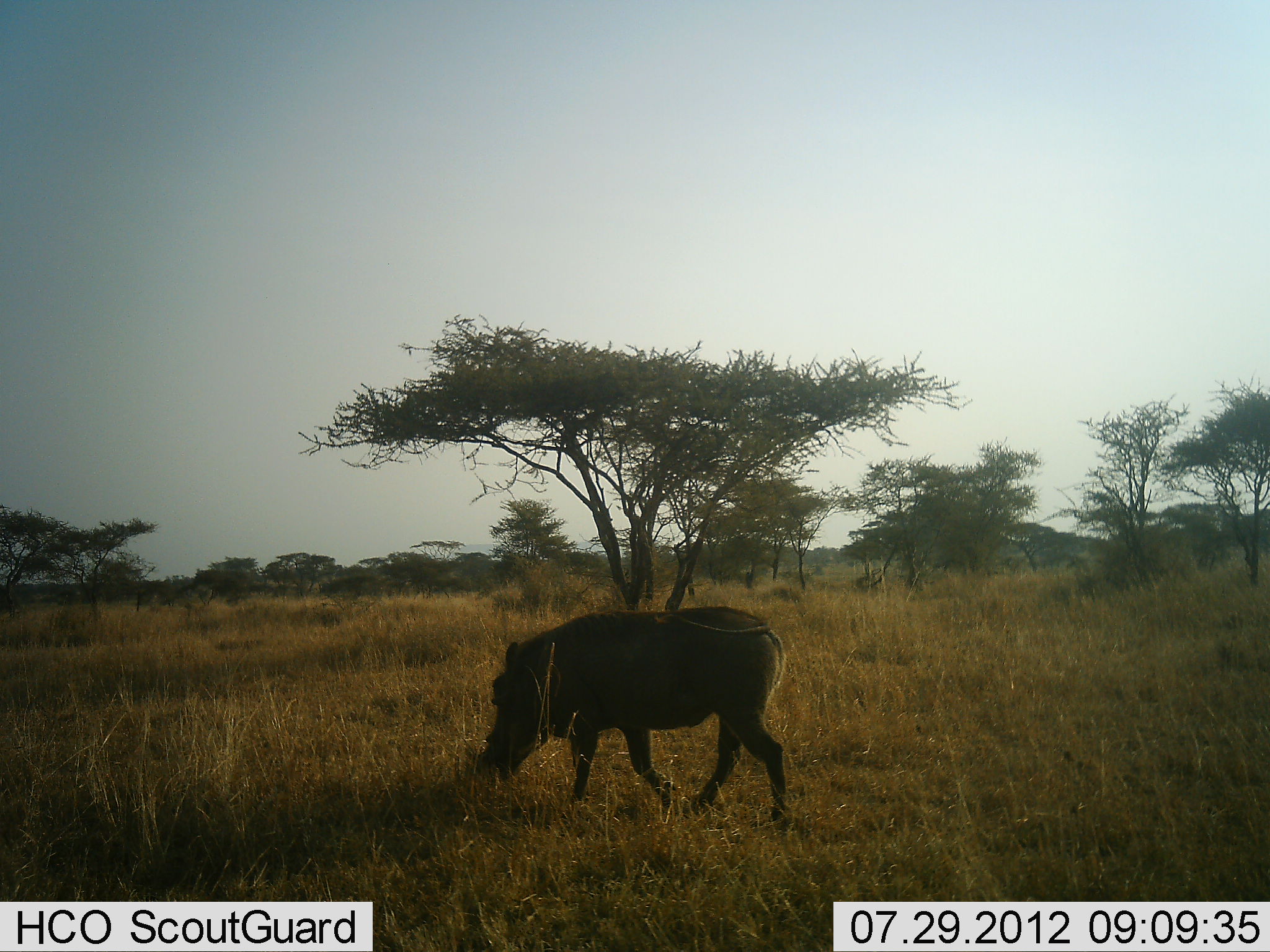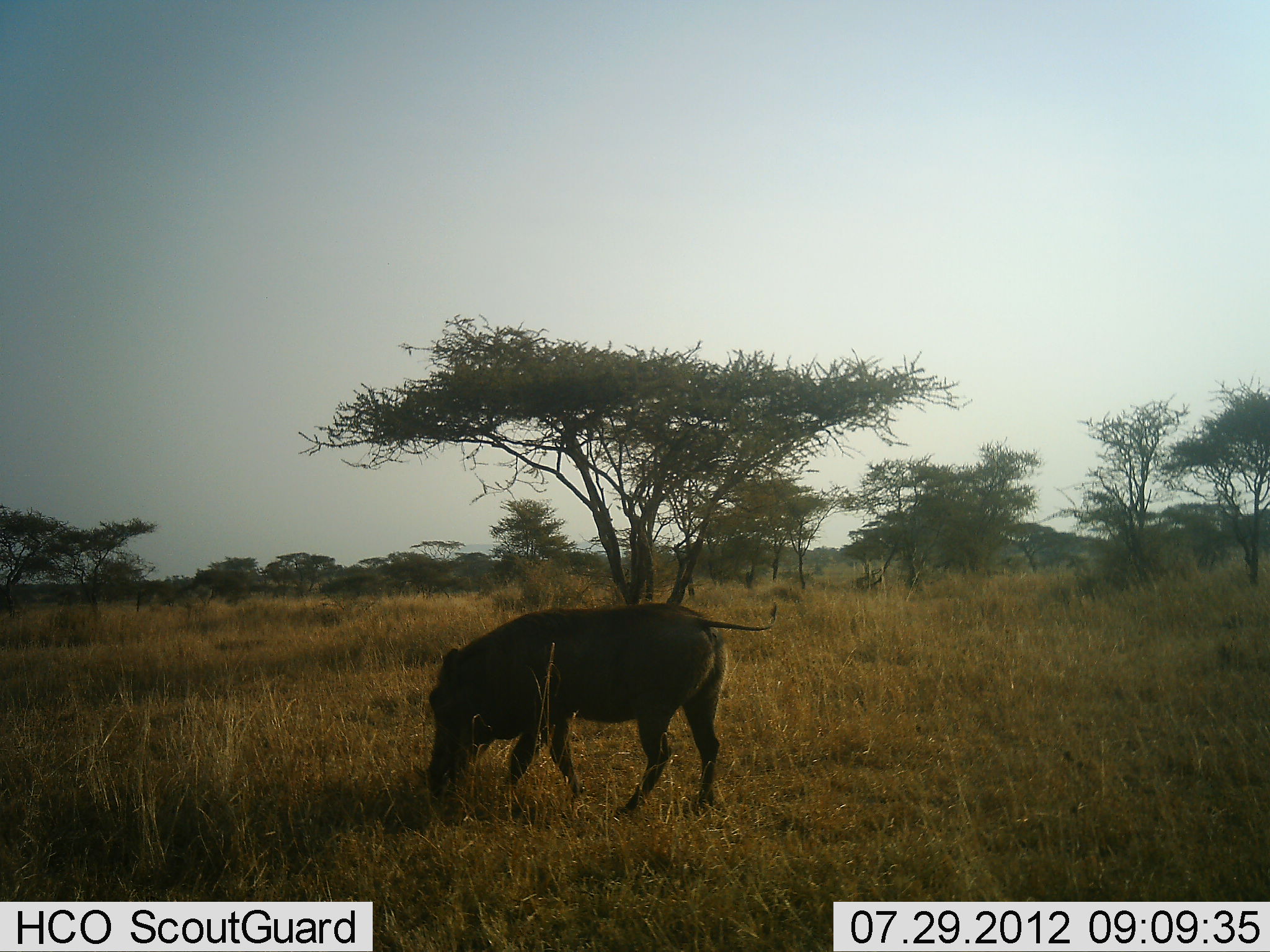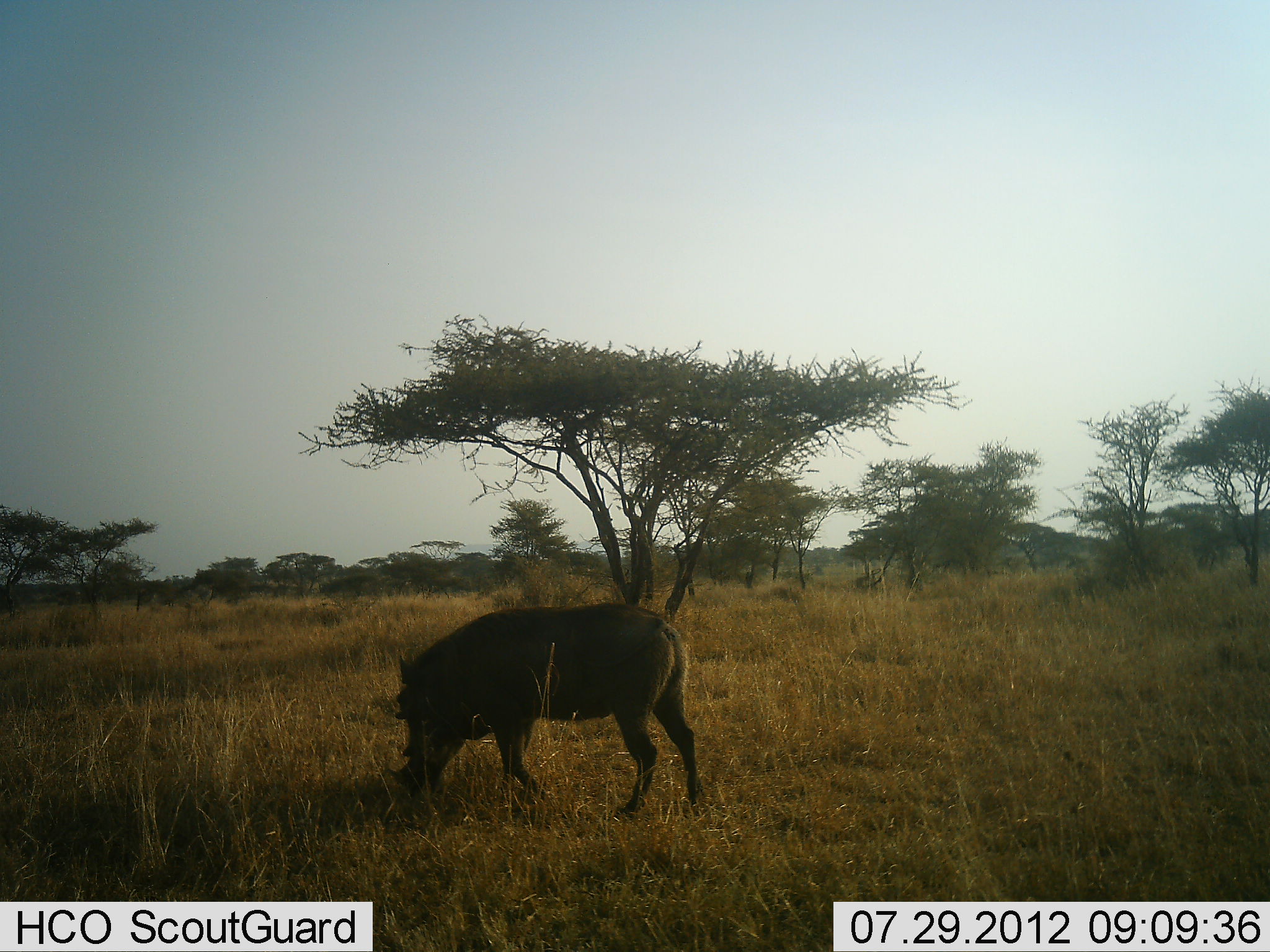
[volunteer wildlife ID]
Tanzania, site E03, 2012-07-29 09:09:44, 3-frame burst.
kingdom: Animalia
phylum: Chordata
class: Mammalia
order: Artiodactyla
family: Suidae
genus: Phacochoerus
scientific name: Phacochoerus africanus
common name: warthog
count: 1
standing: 0%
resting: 0%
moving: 80%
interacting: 0%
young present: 0%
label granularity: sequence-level